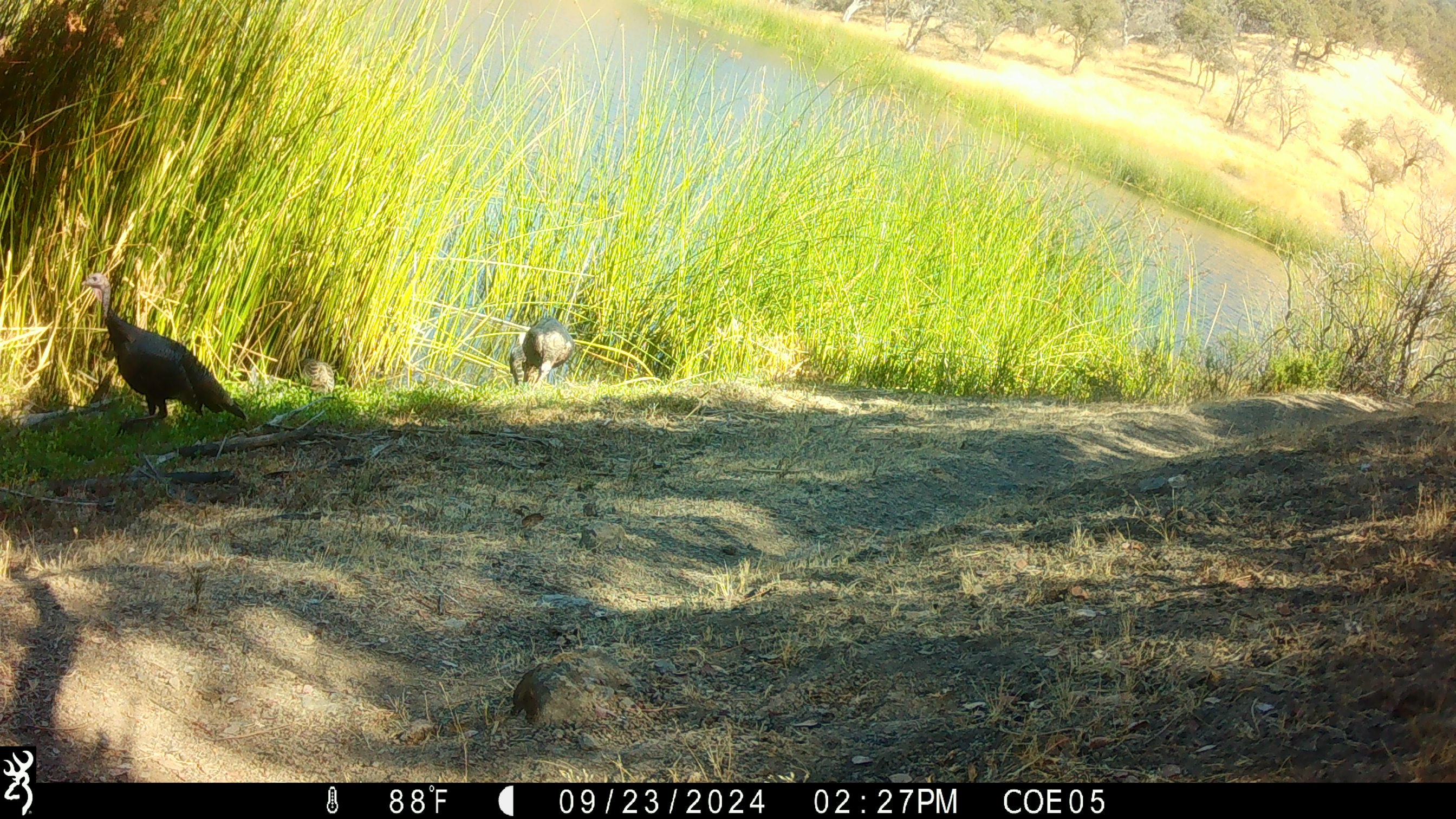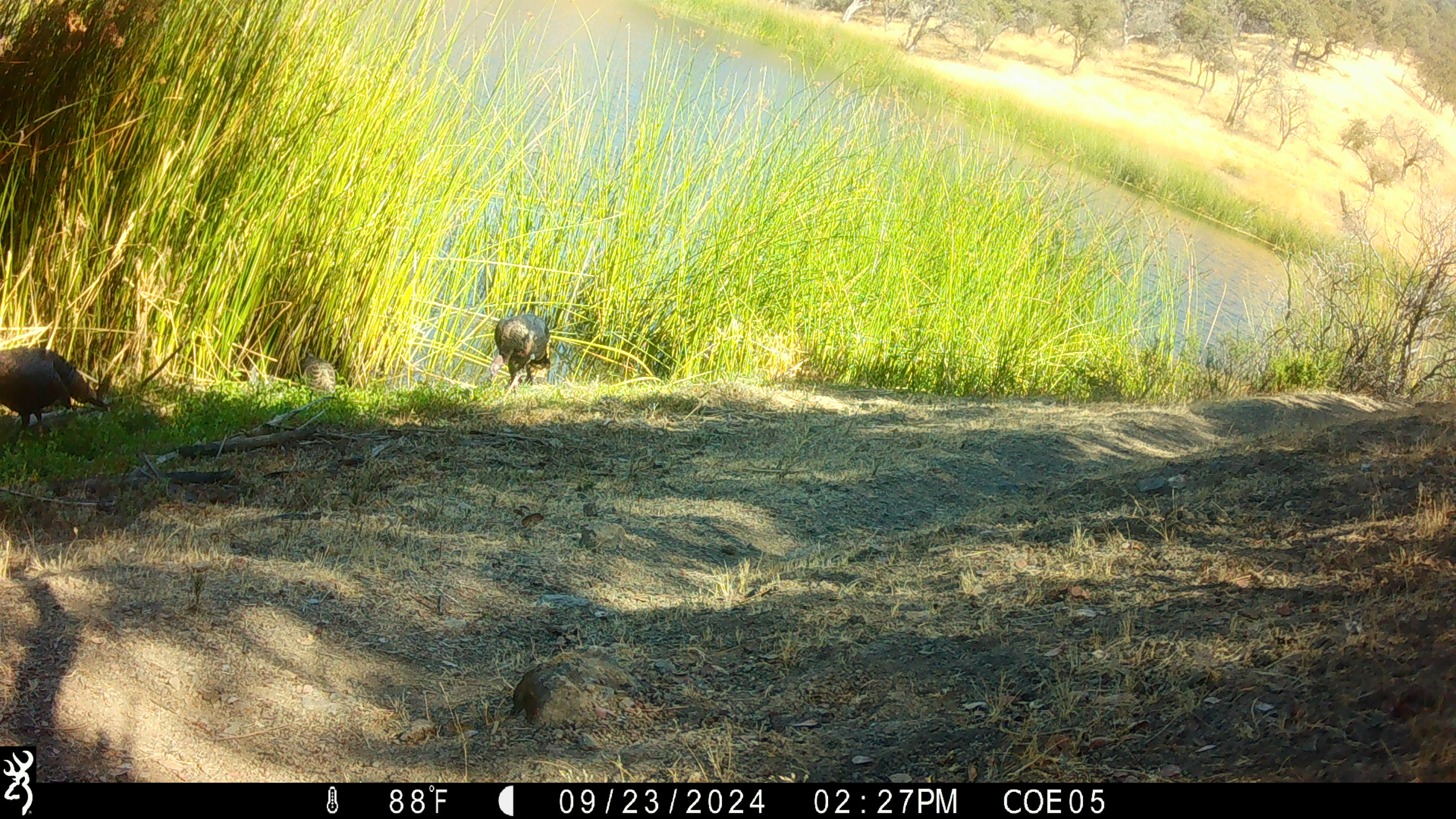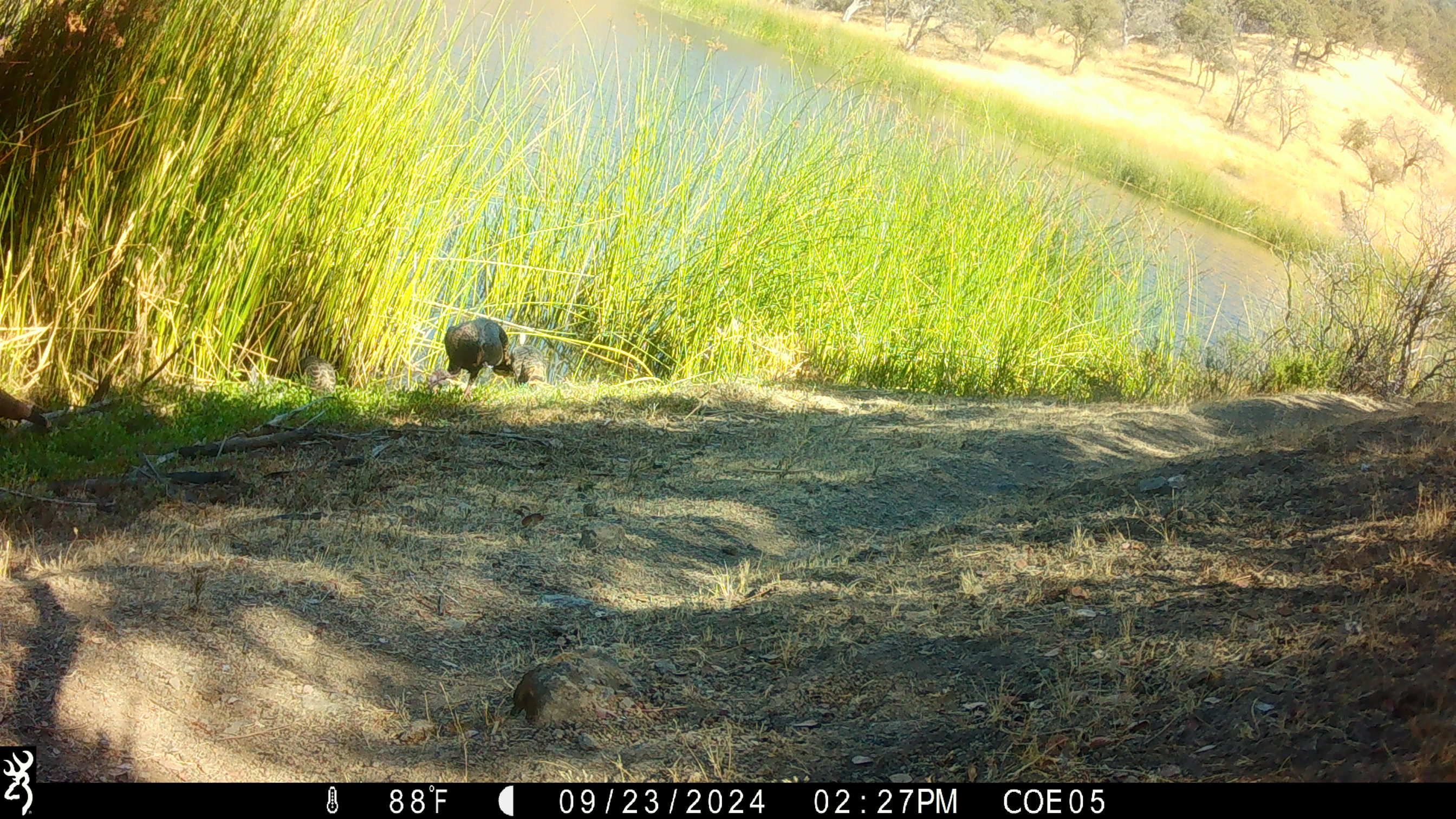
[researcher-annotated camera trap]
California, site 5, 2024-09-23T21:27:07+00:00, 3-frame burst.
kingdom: Animalia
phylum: Chordata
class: Aves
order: Galliformes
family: Phasianidae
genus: Meleagris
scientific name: Meleagris gallopavo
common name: turkey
Turkey (Meleagris gallopavo).